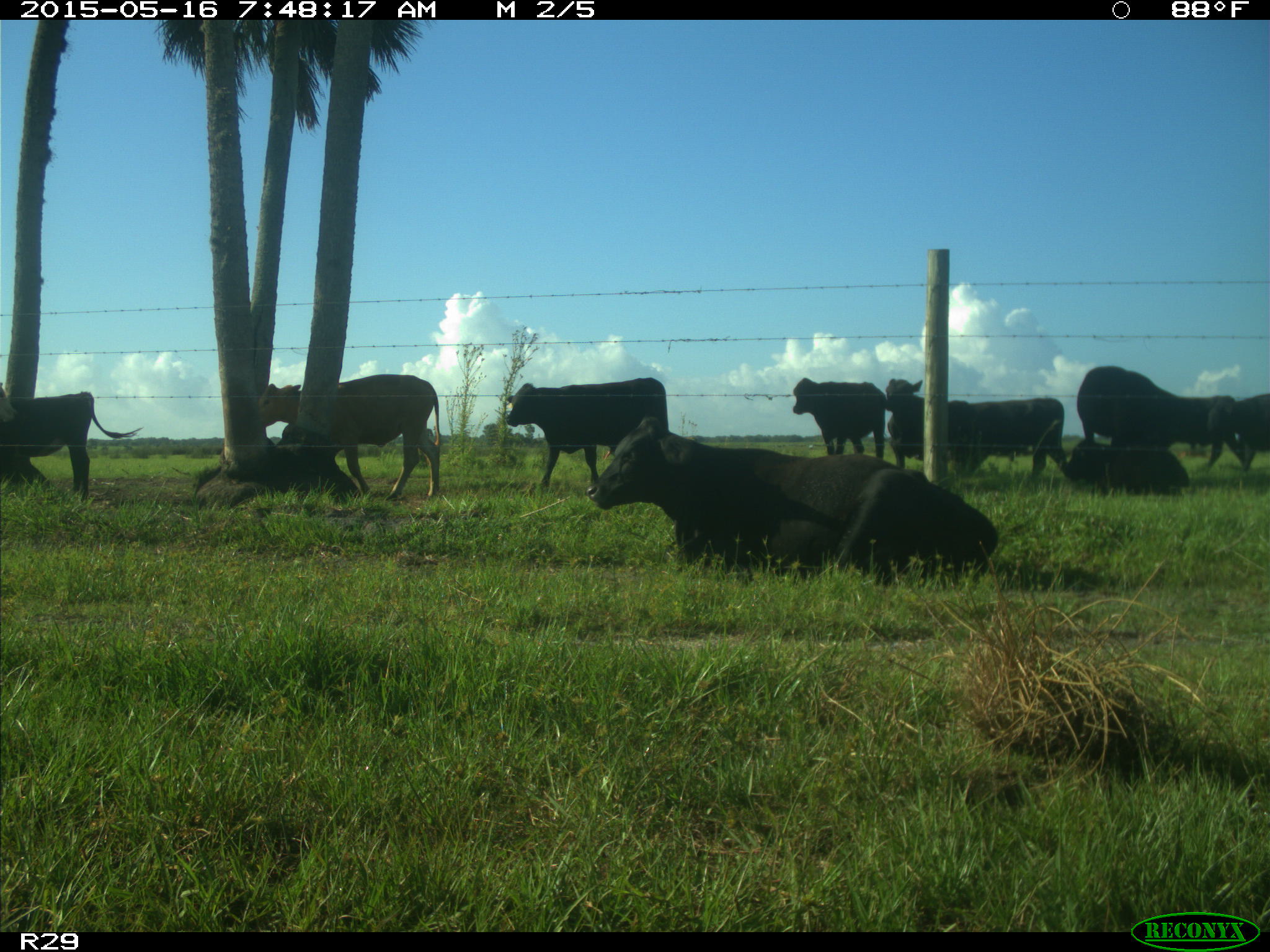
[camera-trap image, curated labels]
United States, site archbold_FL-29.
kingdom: Animalia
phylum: Chordata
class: Mammalia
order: Artiodactyla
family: Bovidae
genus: Bos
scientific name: Bos taurus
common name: domestic cow